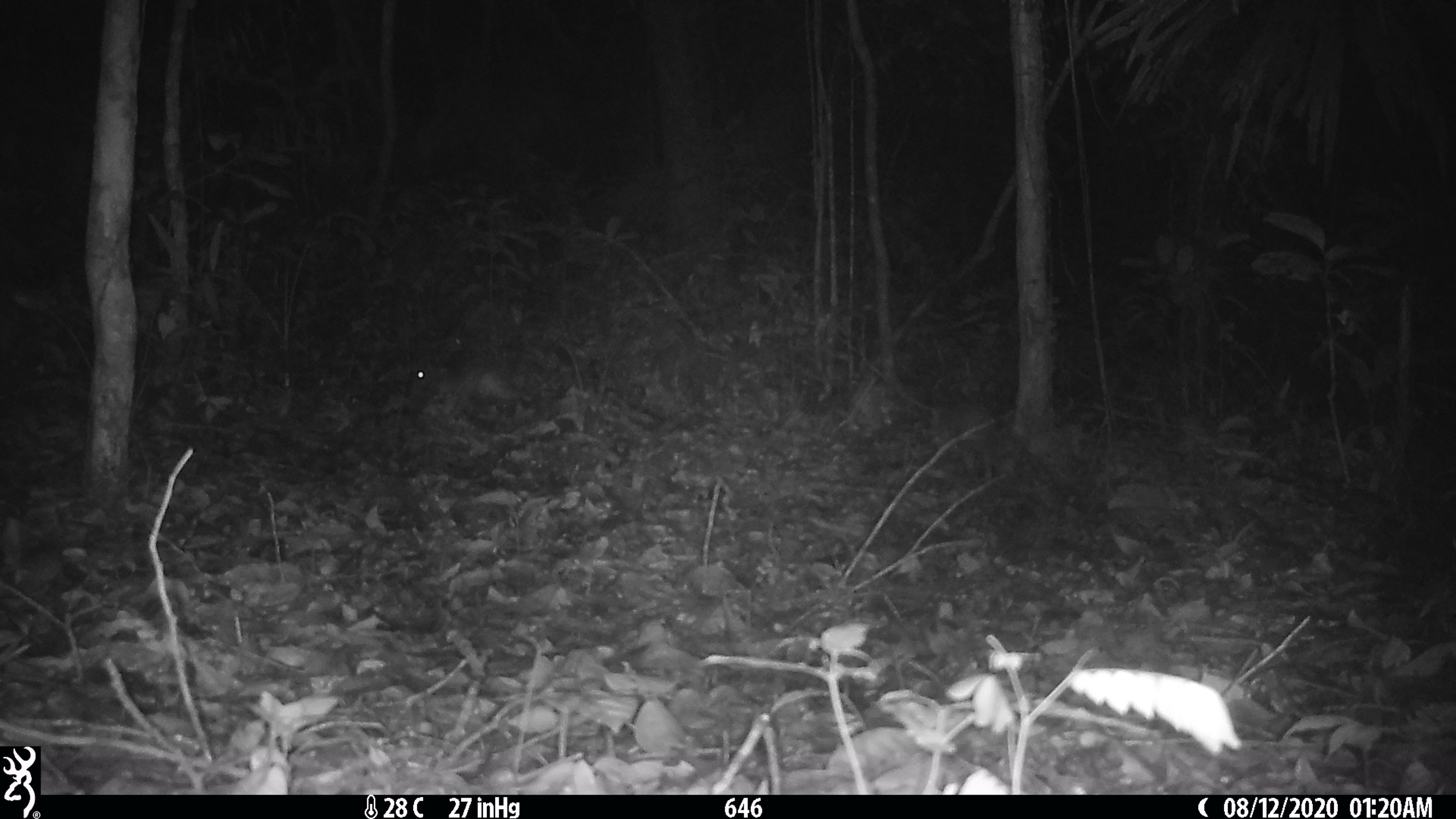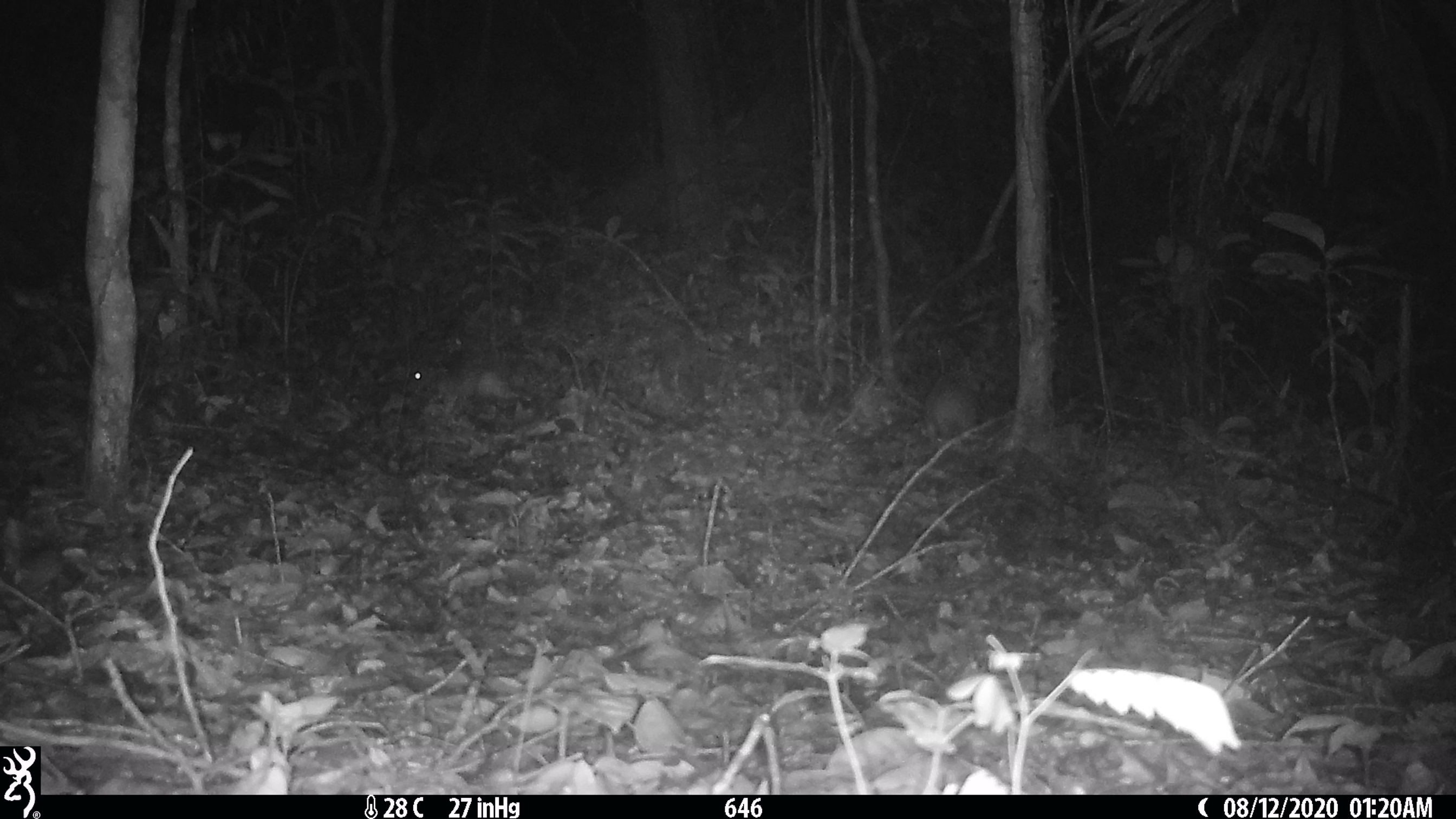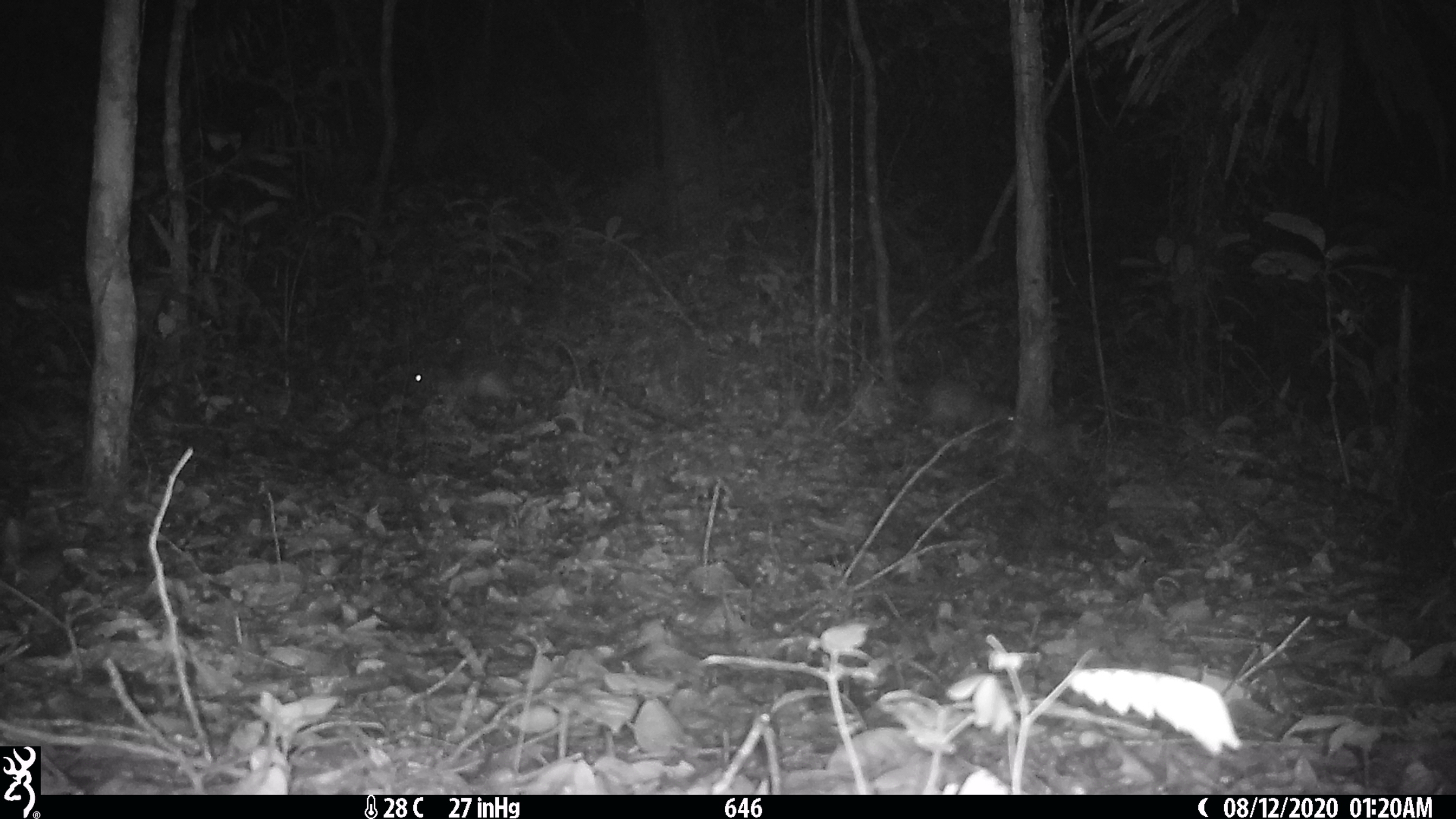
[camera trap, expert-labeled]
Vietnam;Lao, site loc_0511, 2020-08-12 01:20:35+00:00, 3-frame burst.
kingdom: Animalia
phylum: Chordata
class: Mammalia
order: Rodentia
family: Hystricidae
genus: Atherurus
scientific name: Atherurus macrourus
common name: asiatic brush-tailed porcupine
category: asiatic brush tailed porcupine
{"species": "asiatic brush tailed porcupine (asiatic brush-tailed porcupine) (Atherurus macrourus)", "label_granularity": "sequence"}